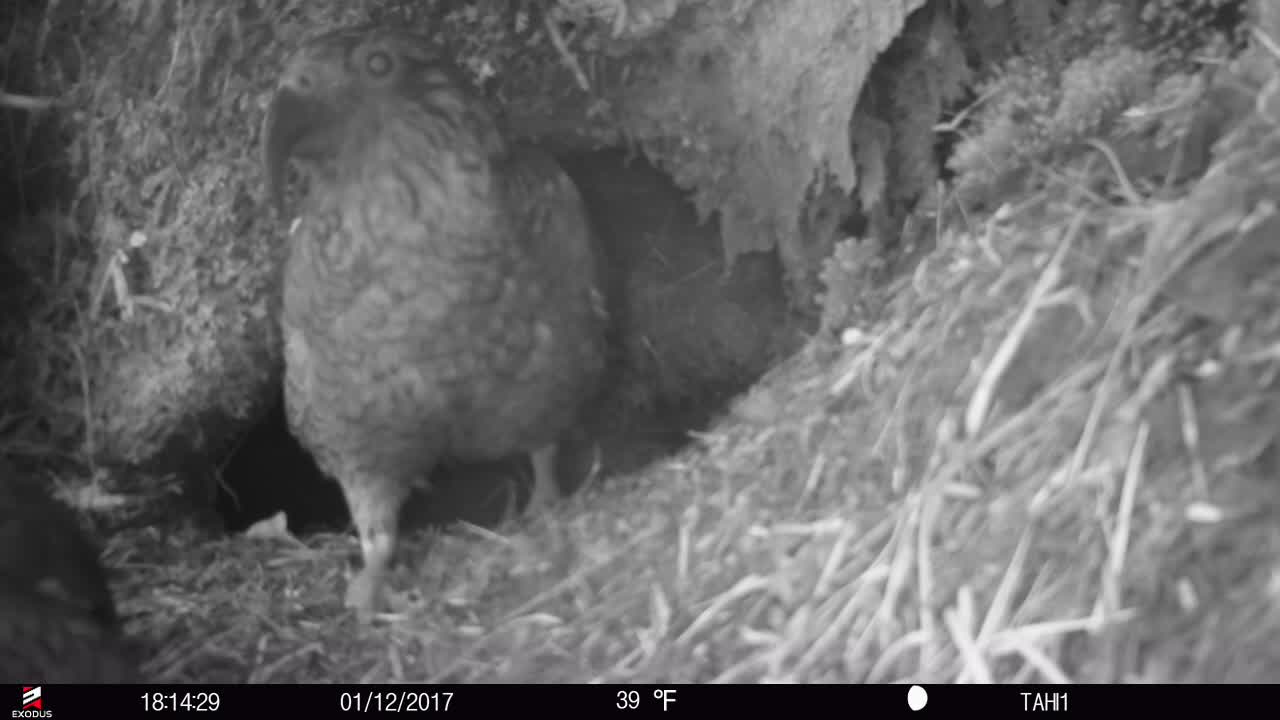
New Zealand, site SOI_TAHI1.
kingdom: Animalia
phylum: Chordata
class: Aves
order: Psittaciformes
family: Strigopidae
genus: Nestor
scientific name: Nestor notabilis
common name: kea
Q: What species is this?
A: Kea (Nestor notabilis).